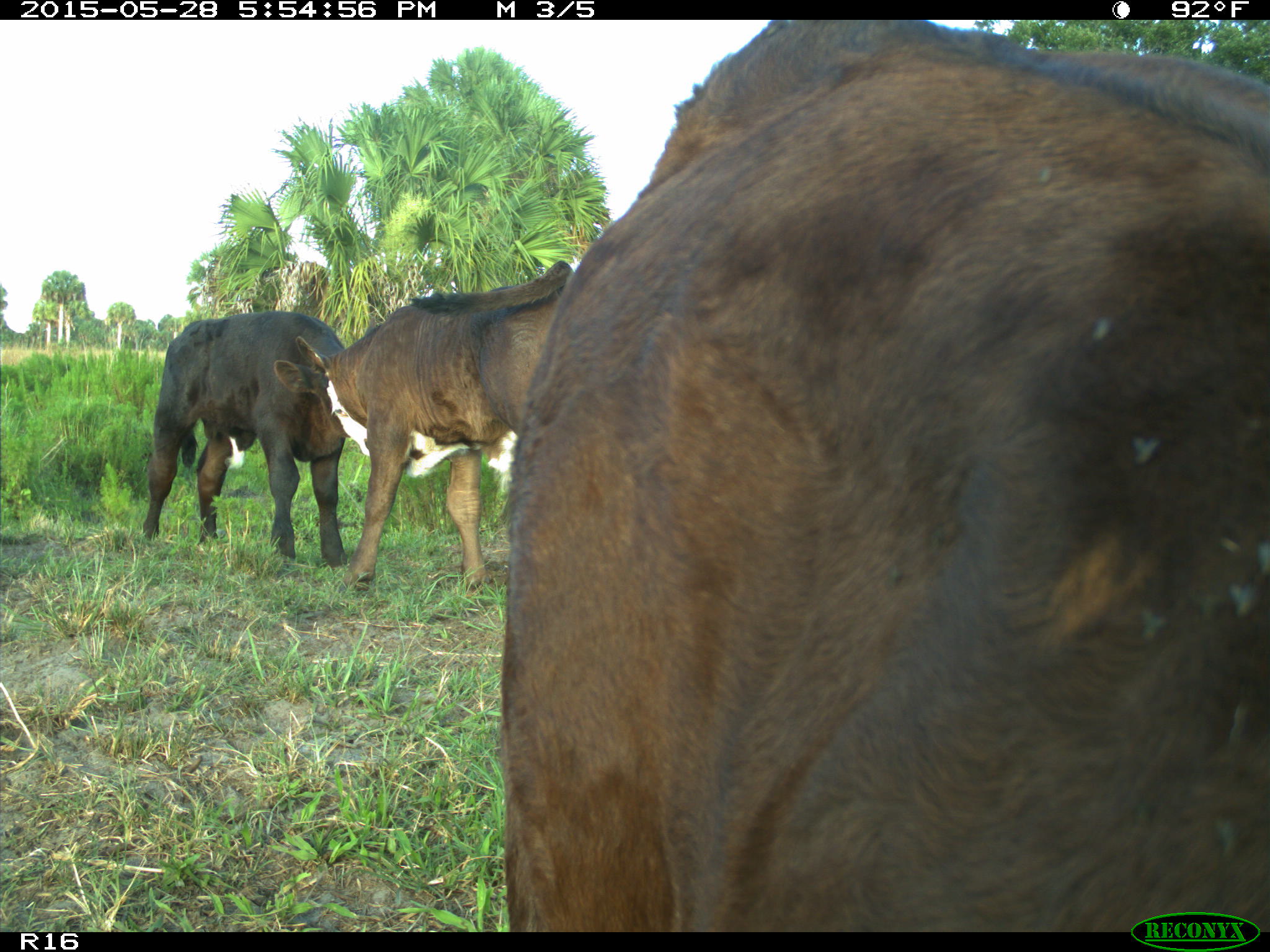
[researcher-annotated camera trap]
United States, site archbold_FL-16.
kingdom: Animalia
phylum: Chordata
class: Mammalia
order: Artiodactyla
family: Bovidae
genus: Bos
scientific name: Bos taurus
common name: domestic cow